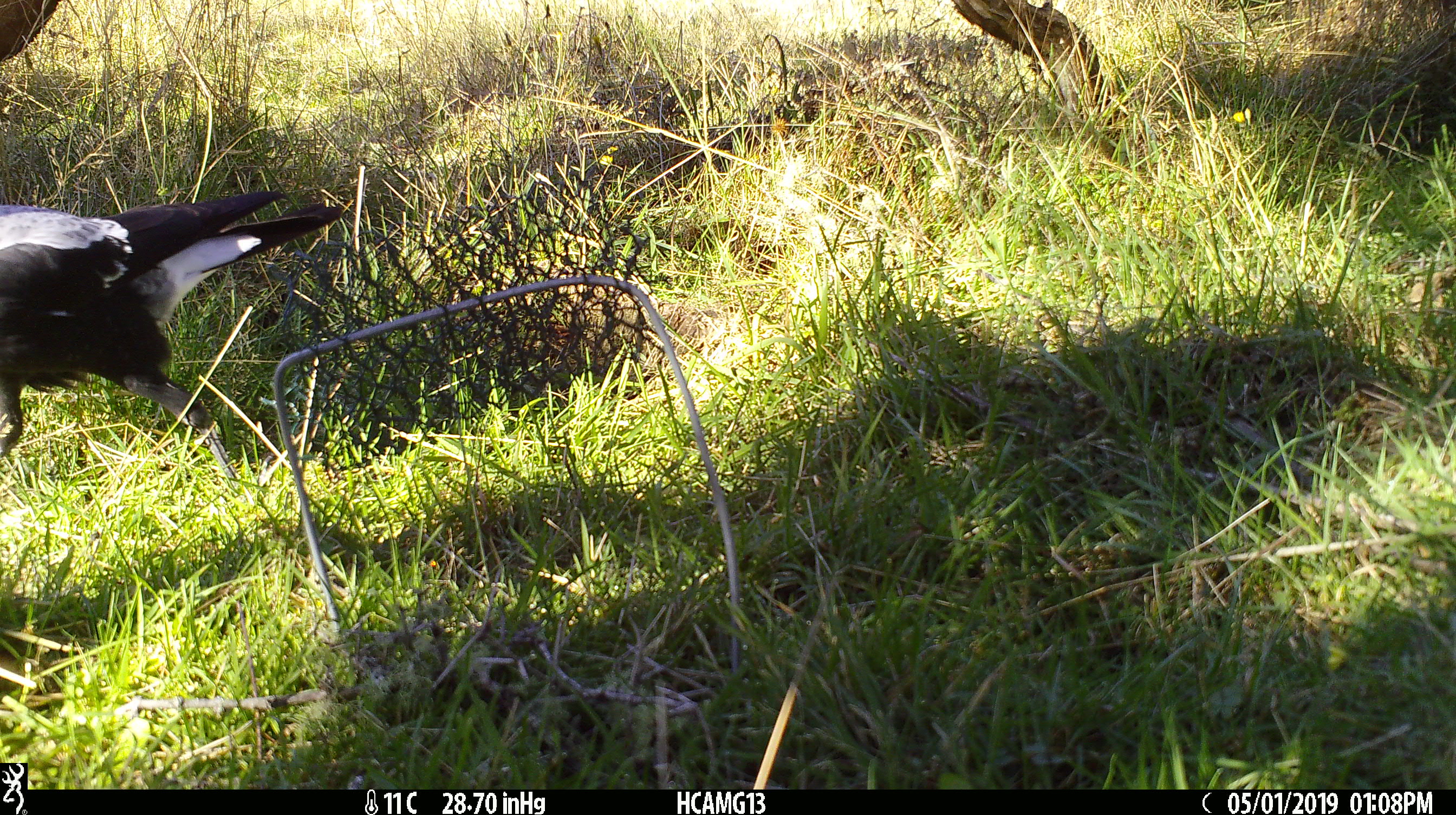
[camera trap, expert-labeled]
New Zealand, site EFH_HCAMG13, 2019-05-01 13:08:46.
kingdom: Animalia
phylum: Chordata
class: Aves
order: Passeriformes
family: Artamidae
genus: Gymnorhina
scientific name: Gymnorhina tibicen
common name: australian magpie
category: magpie